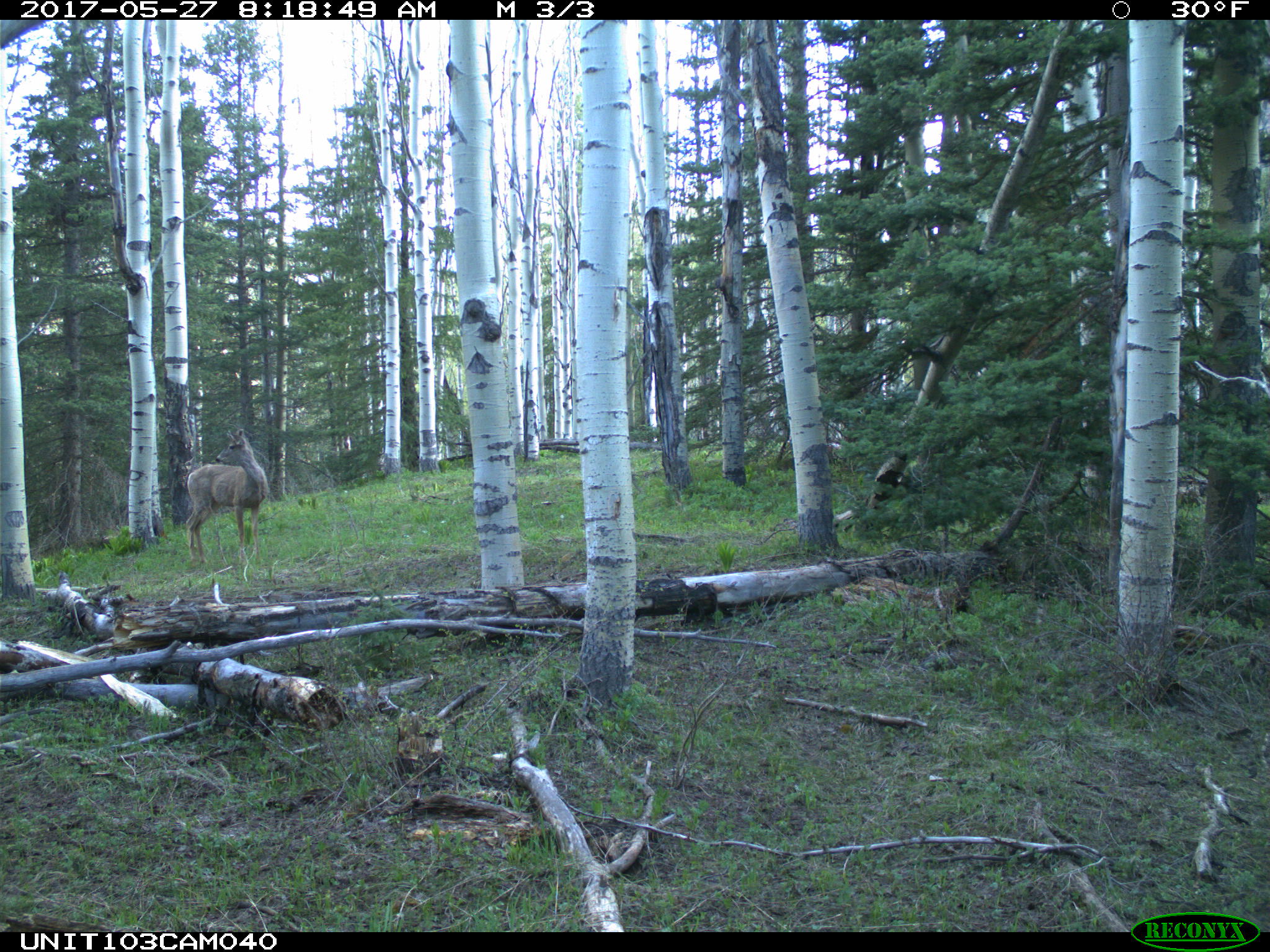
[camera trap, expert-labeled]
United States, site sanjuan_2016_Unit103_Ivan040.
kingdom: Animalia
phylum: Chordata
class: Mammalia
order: Artiodactyla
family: Cervidae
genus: Odocoileus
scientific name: Odocoileus hemionus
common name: mule deer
Odocoileus hemionus (mule deer).